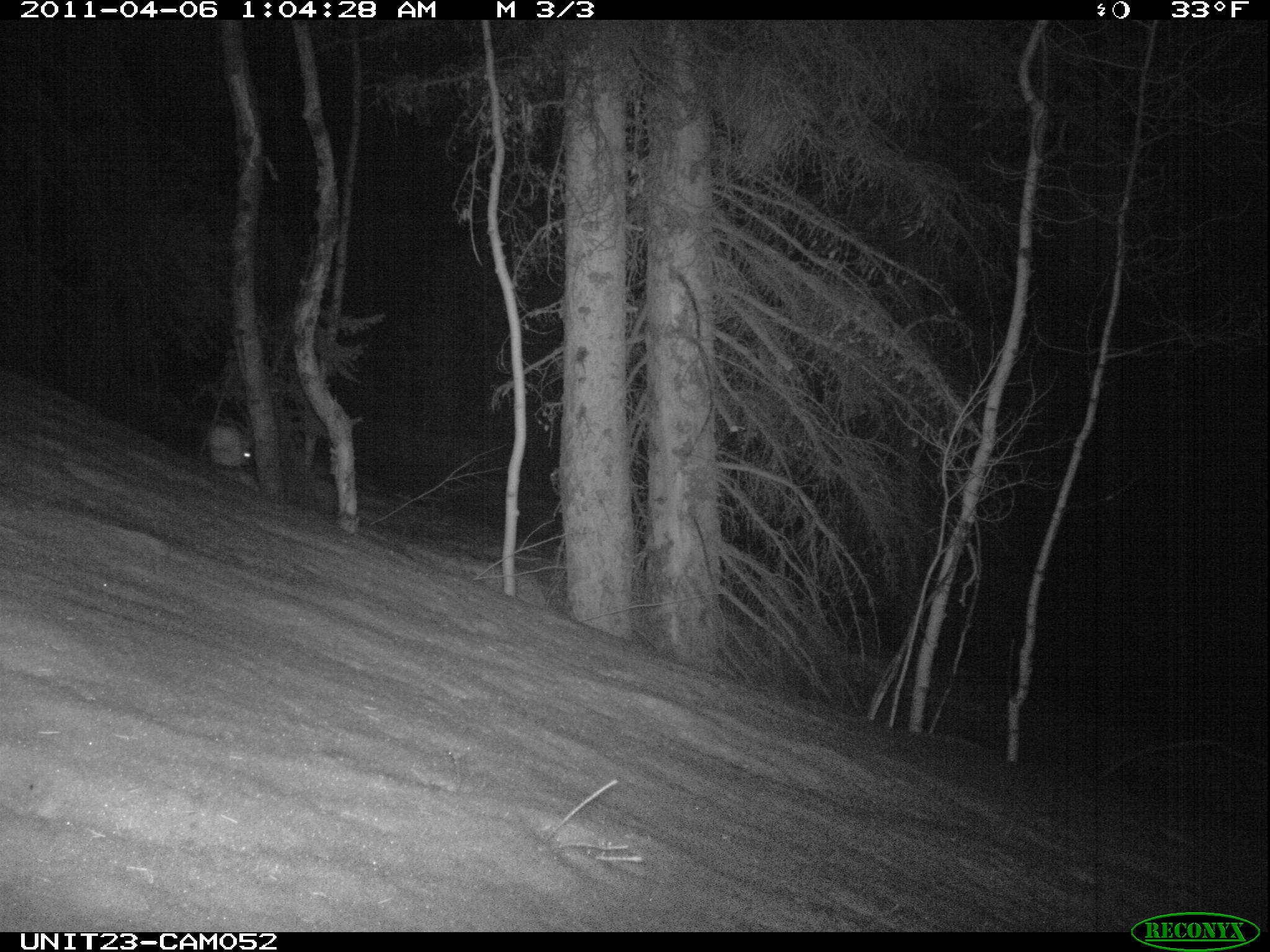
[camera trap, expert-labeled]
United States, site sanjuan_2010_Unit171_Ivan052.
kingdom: Animalia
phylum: Chordata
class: Mammalia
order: Lagomorpha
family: Leporidae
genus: Lepus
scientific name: Lepus americanus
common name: snowshoe hare